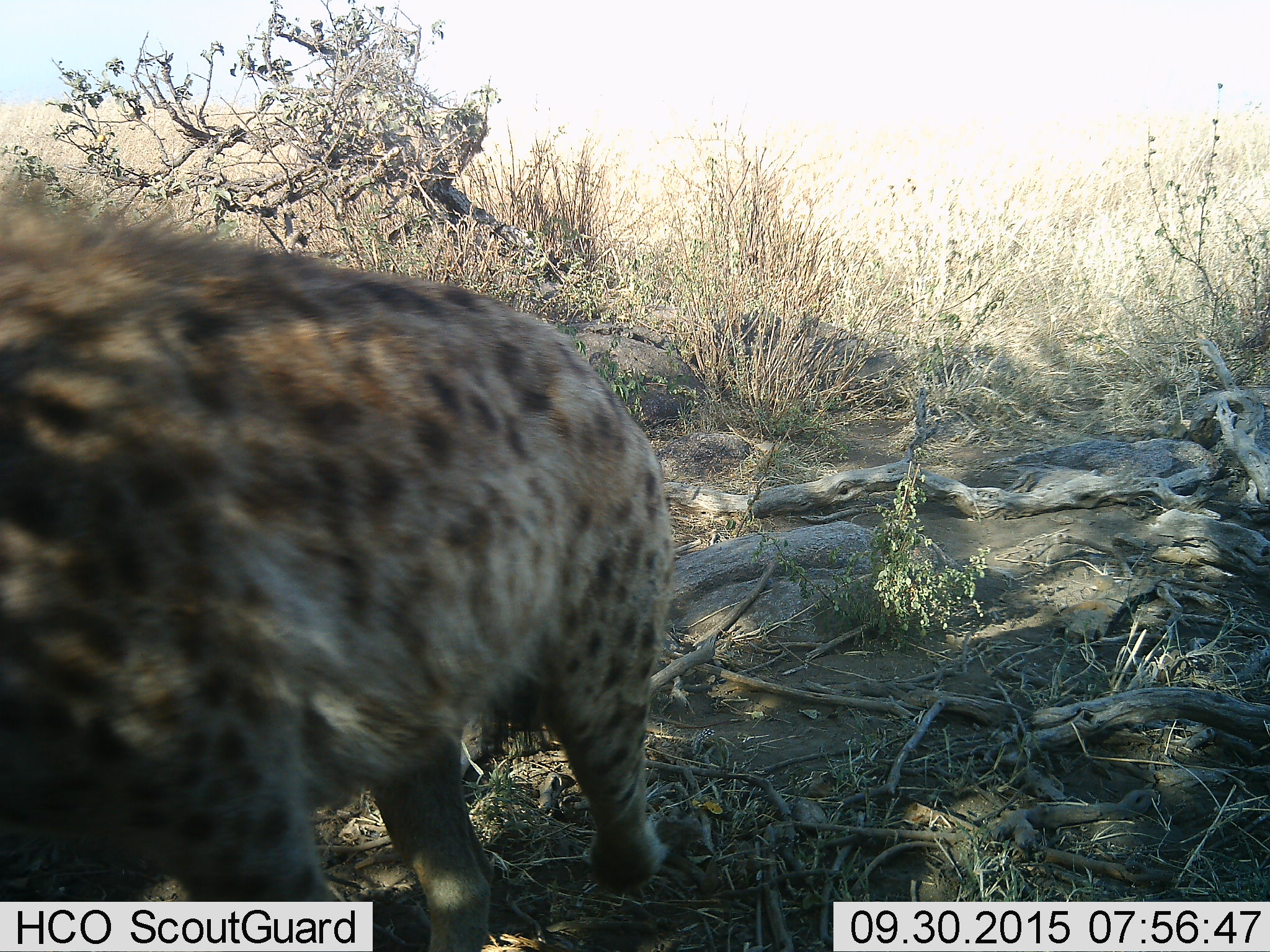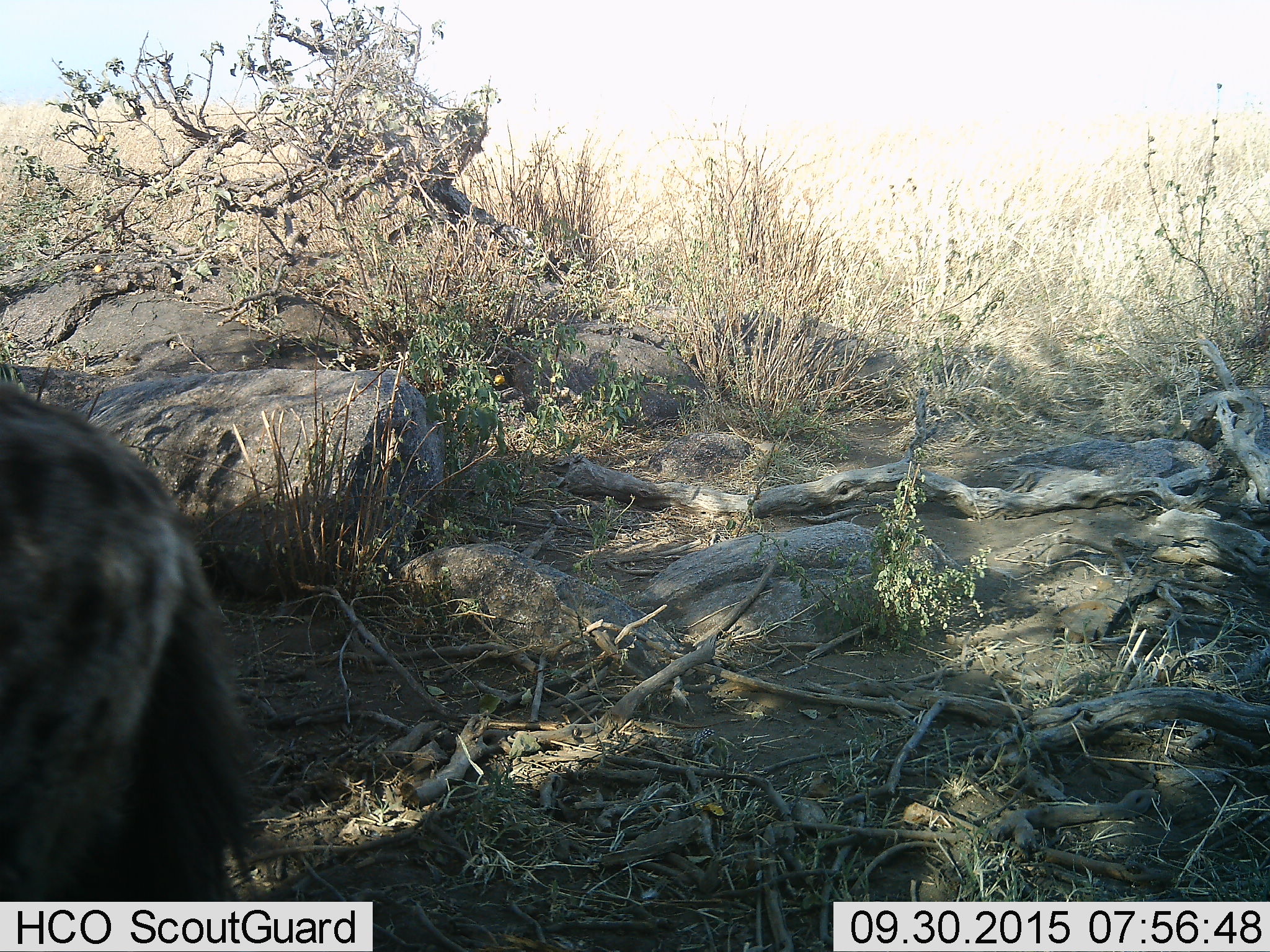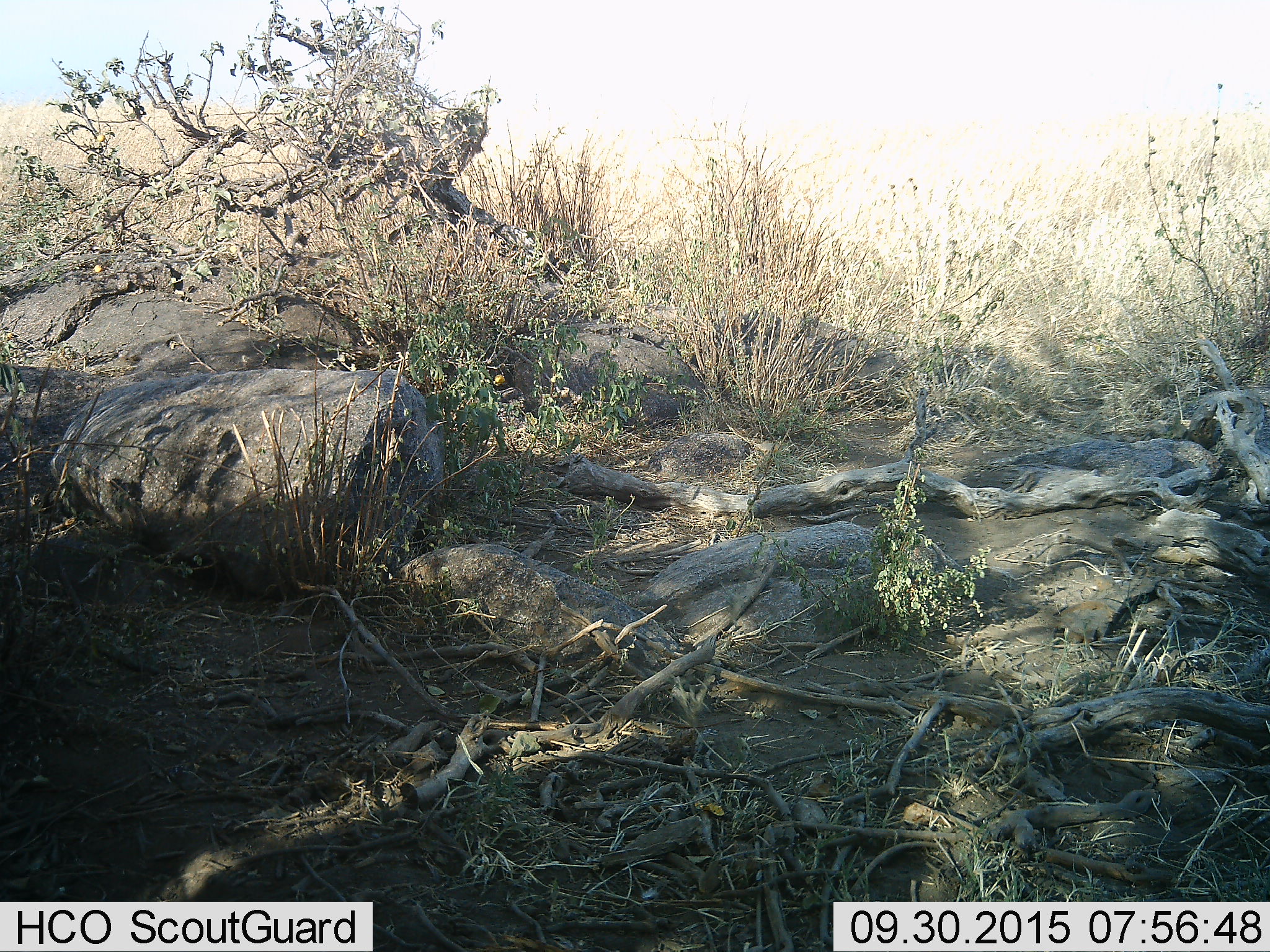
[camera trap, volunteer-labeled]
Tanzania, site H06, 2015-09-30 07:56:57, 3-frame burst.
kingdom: Animalia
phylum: Chordata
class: Mammalia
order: Carnivora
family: Hyaenidae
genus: Crocuta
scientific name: Crocuta crocuta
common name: spotted hyena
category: hyenaspotted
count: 1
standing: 0%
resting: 0%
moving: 100%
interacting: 0%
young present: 0%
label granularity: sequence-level